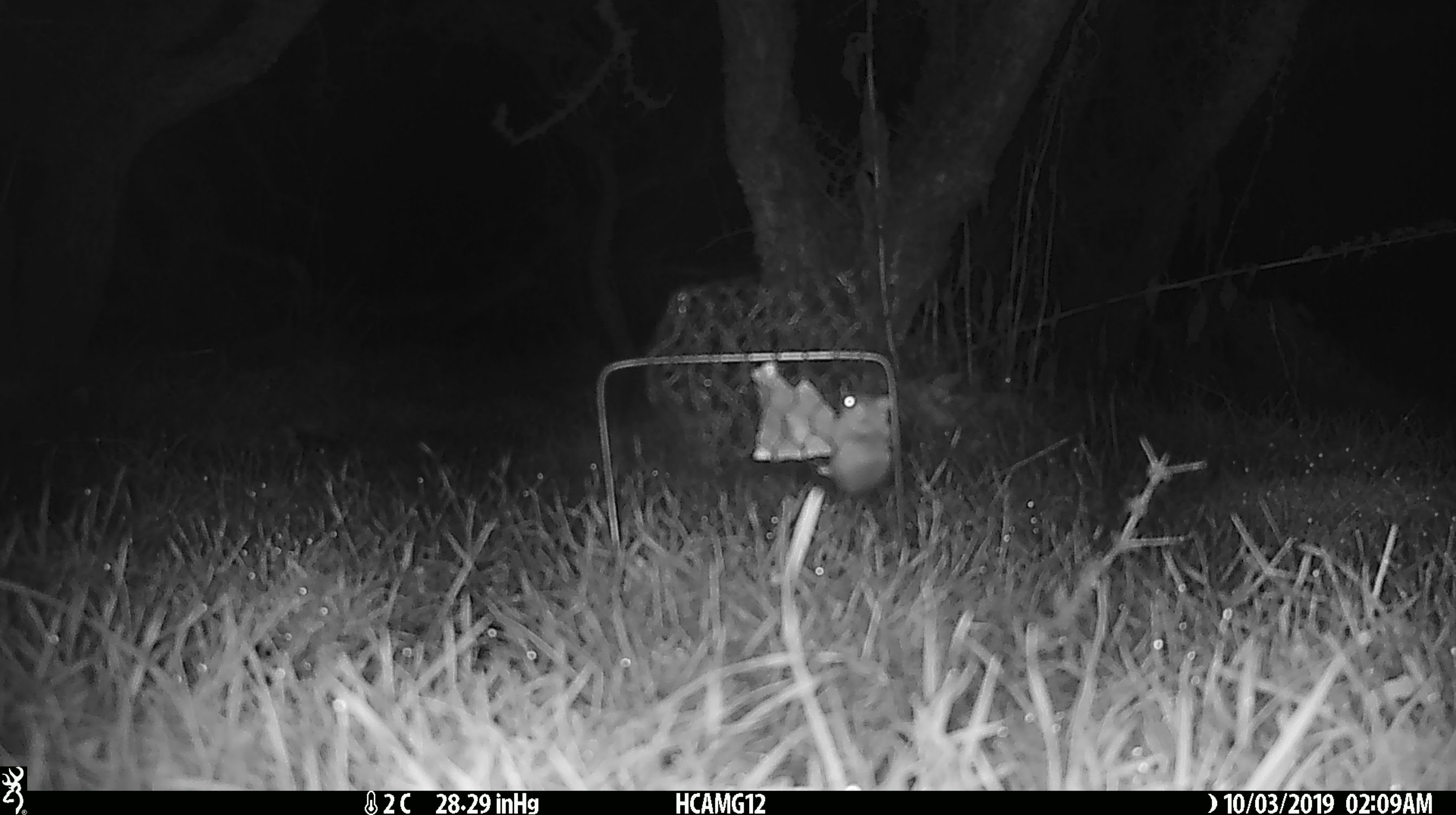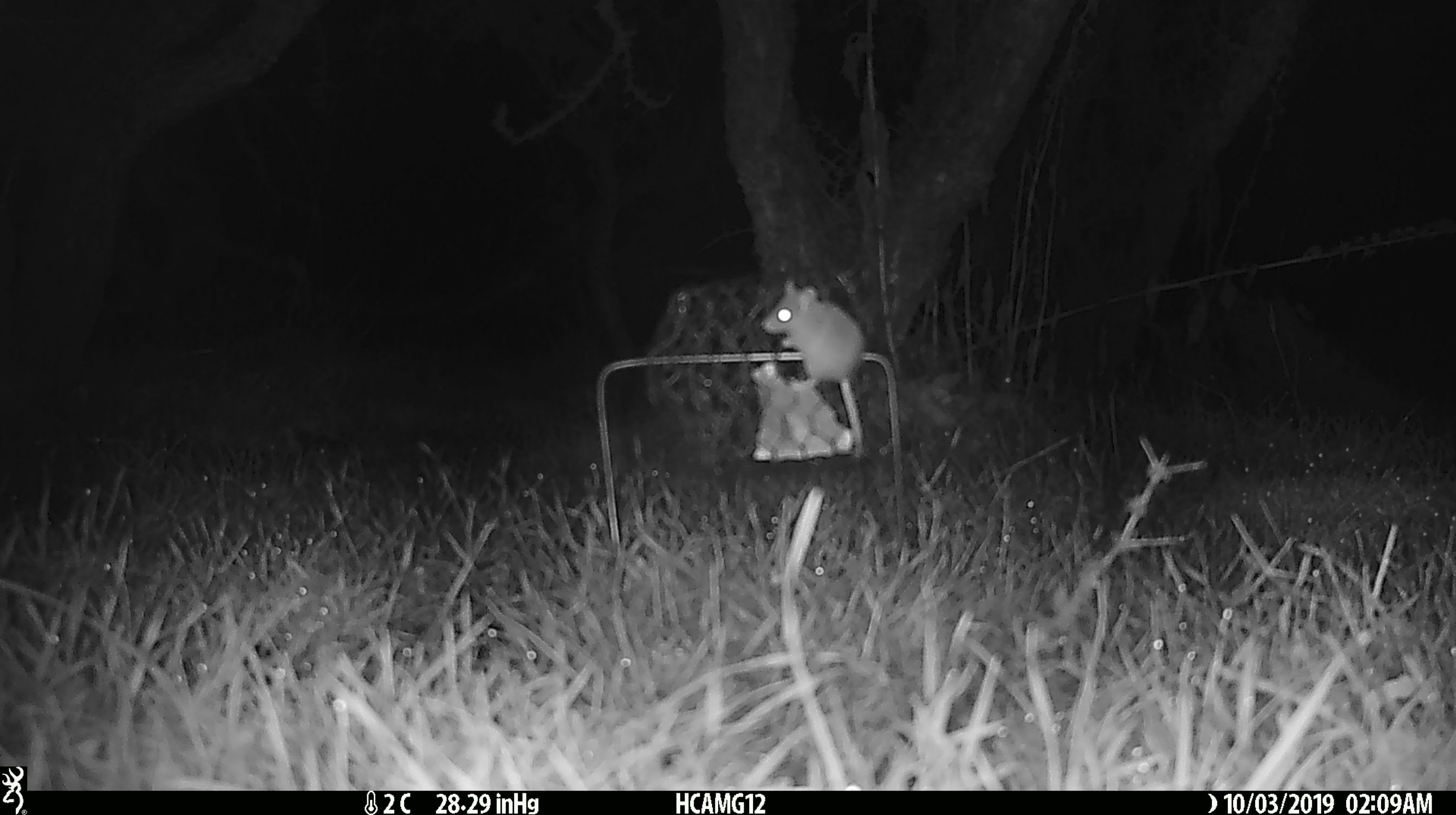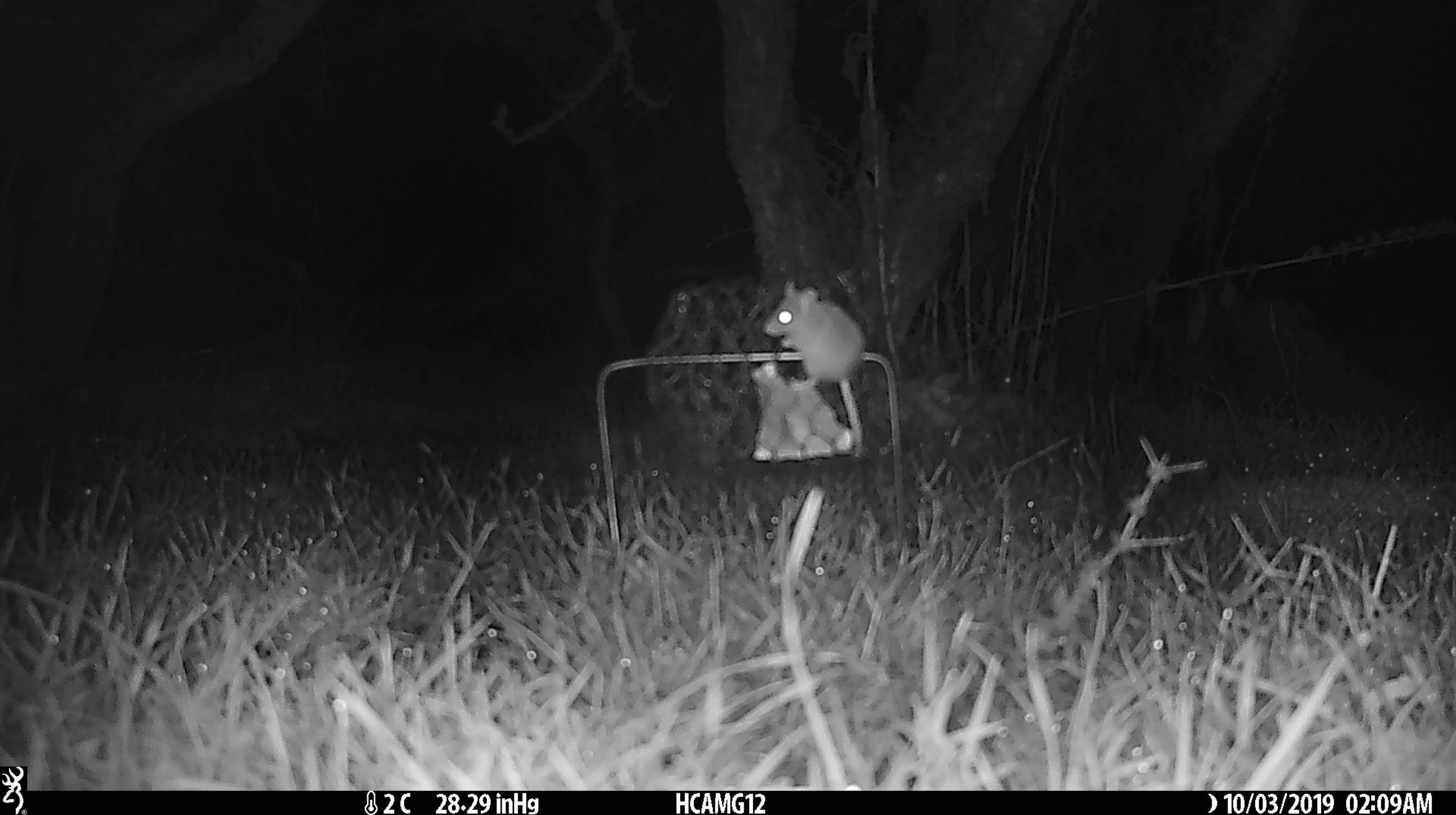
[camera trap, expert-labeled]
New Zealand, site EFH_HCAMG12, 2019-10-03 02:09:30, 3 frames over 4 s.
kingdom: Animalia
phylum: Chordata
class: Mammalia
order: Rodentia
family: Muridae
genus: Mus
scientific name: Mus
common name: mouse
Mouse (Mus).